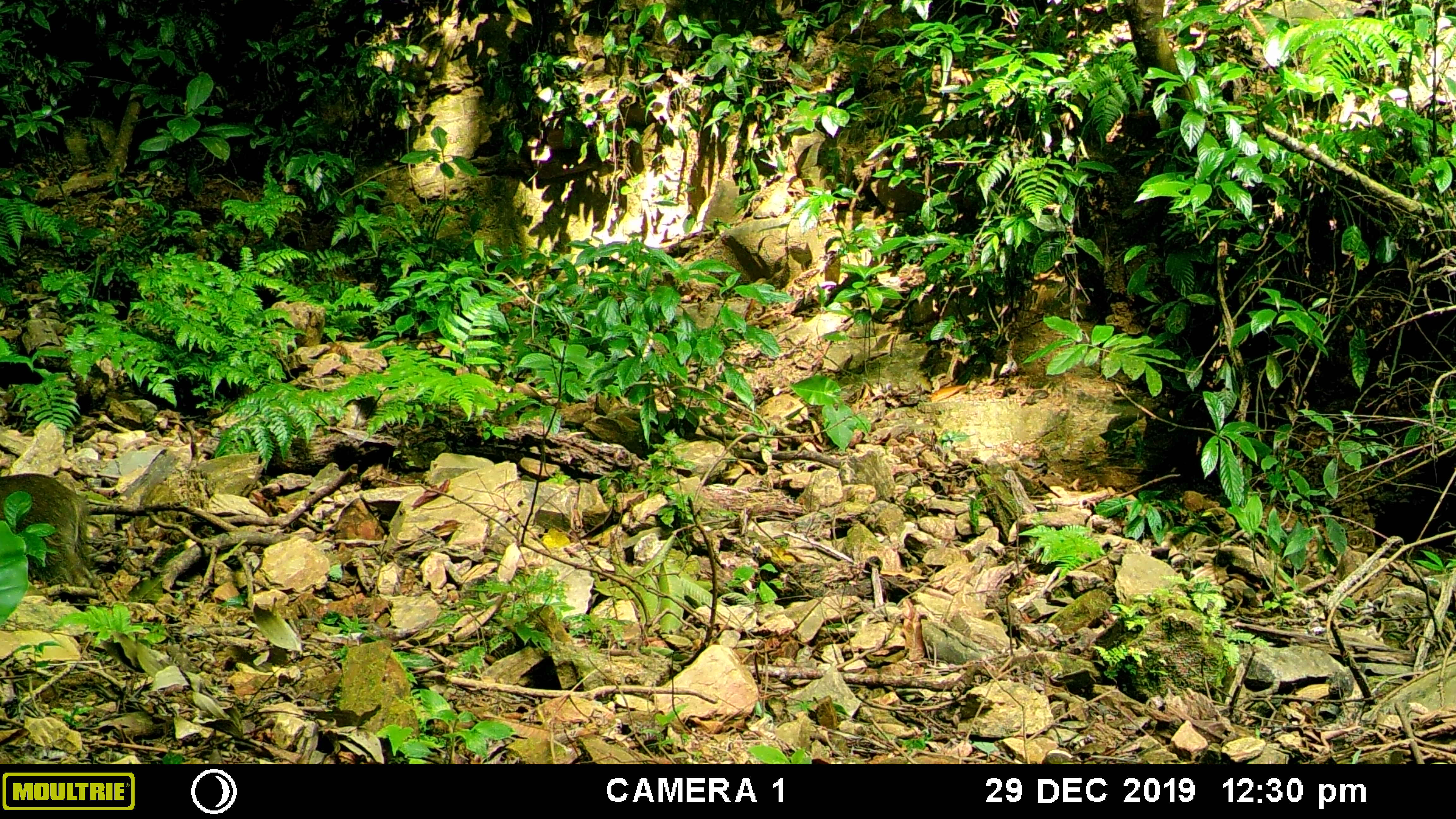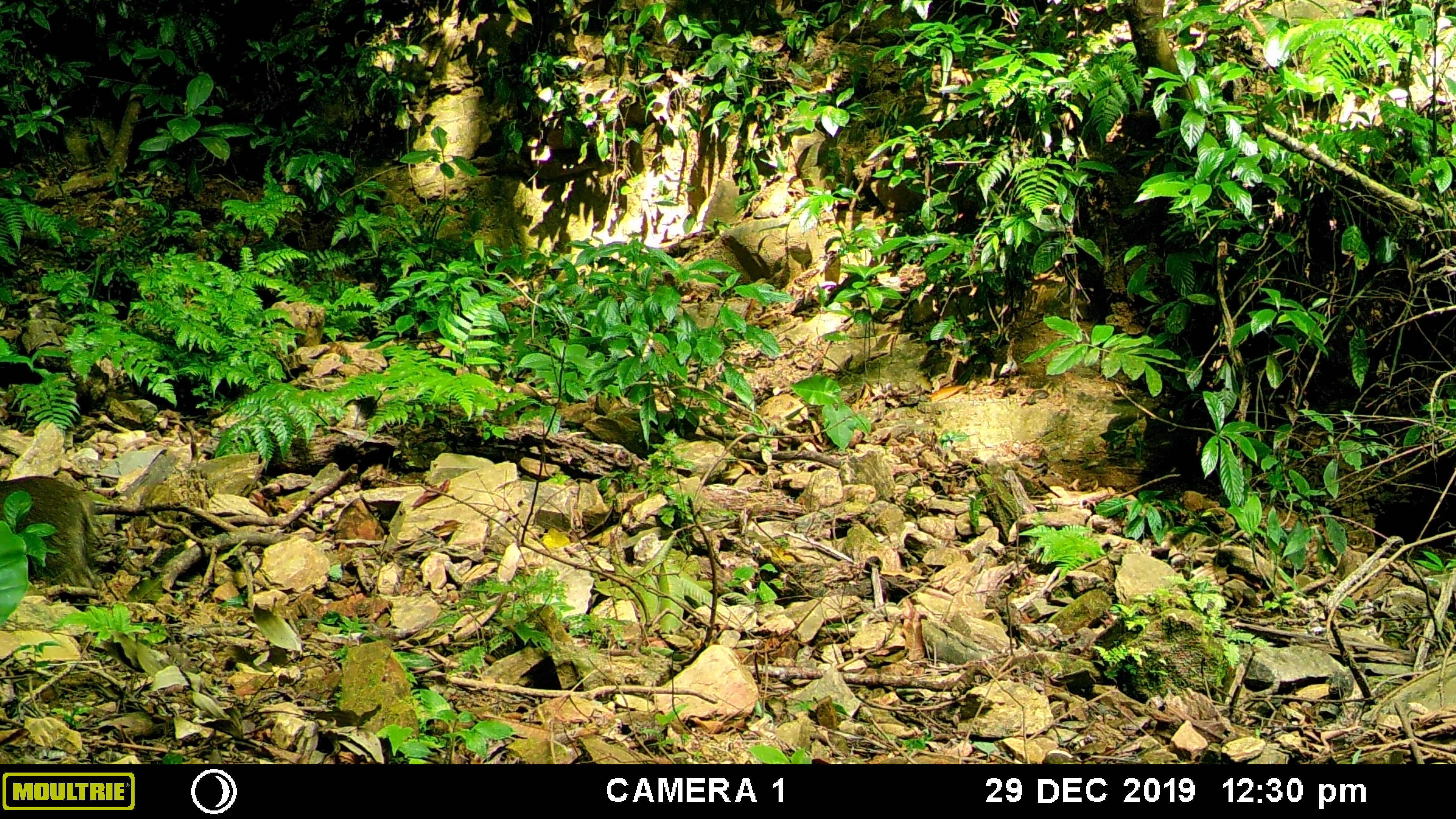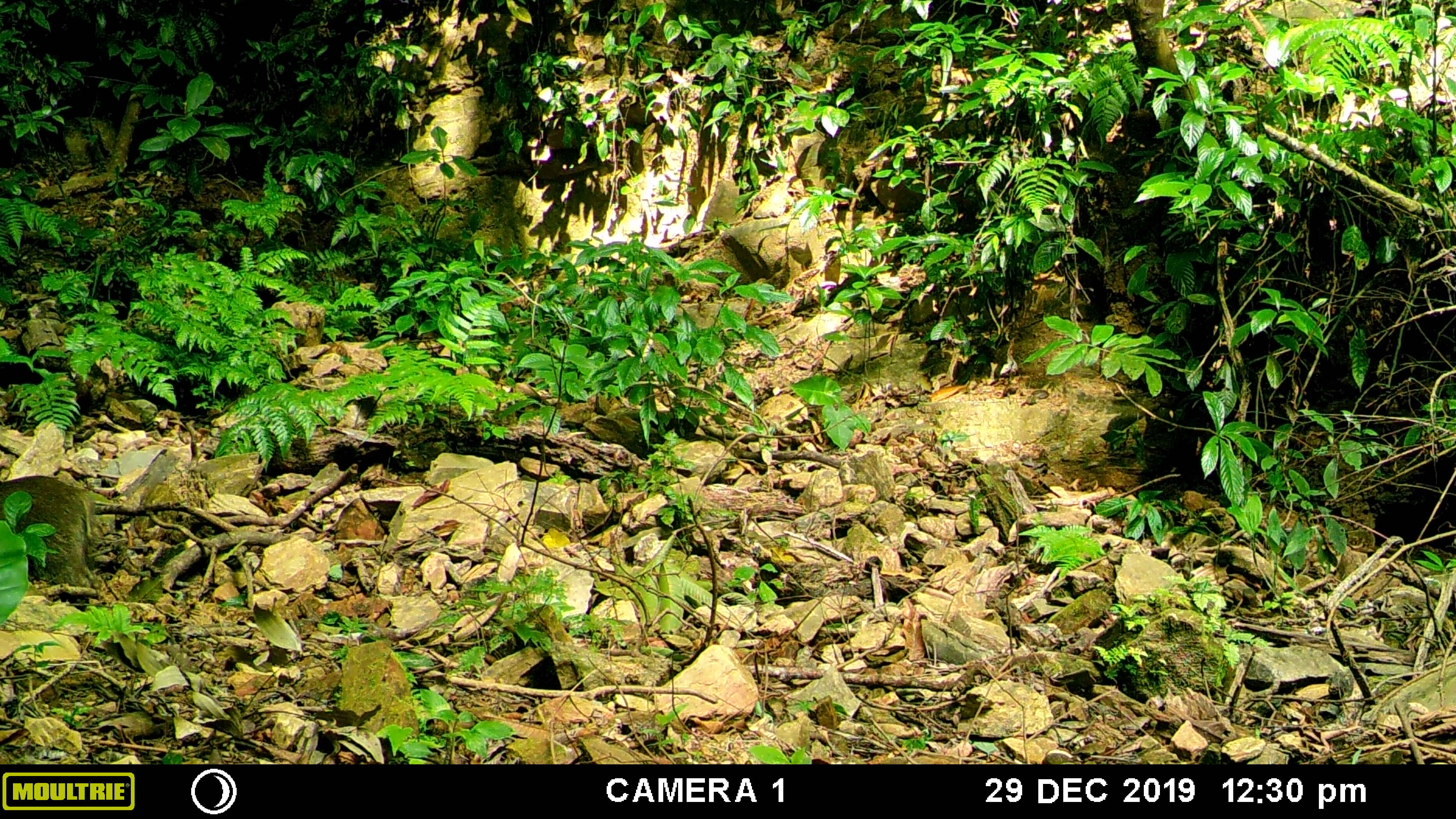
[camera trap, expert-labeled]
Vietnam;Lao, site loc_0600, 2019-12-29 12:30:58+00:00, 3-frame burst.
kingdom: Animalia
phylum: Chordata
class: Mammalia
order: Artiodactyla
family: Suidae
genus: Sus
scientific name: Sus scrofa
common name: eurasian wild pig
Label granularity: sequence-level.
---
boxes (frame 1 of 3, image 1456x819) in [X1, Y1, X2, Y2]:
eurasian wild pig: [0, 473, 89, 586]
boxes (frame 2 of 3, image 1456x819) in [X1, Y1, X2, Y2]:
eurasian wild pig: [0, 476, 98, 587]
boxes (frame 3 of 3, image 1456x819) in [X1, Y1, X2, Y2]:
eurasian wild pig: [0, 475, 94, 587]